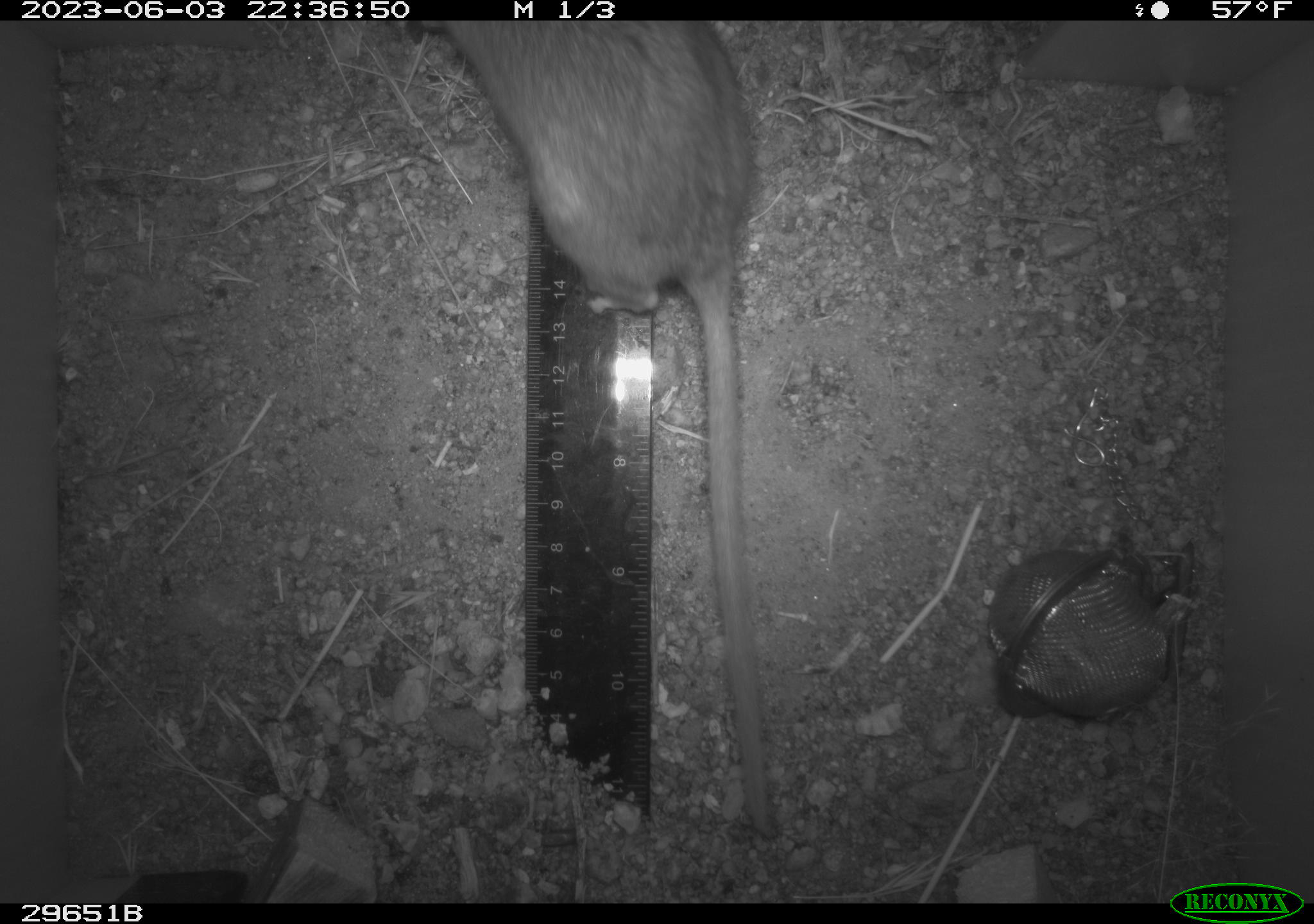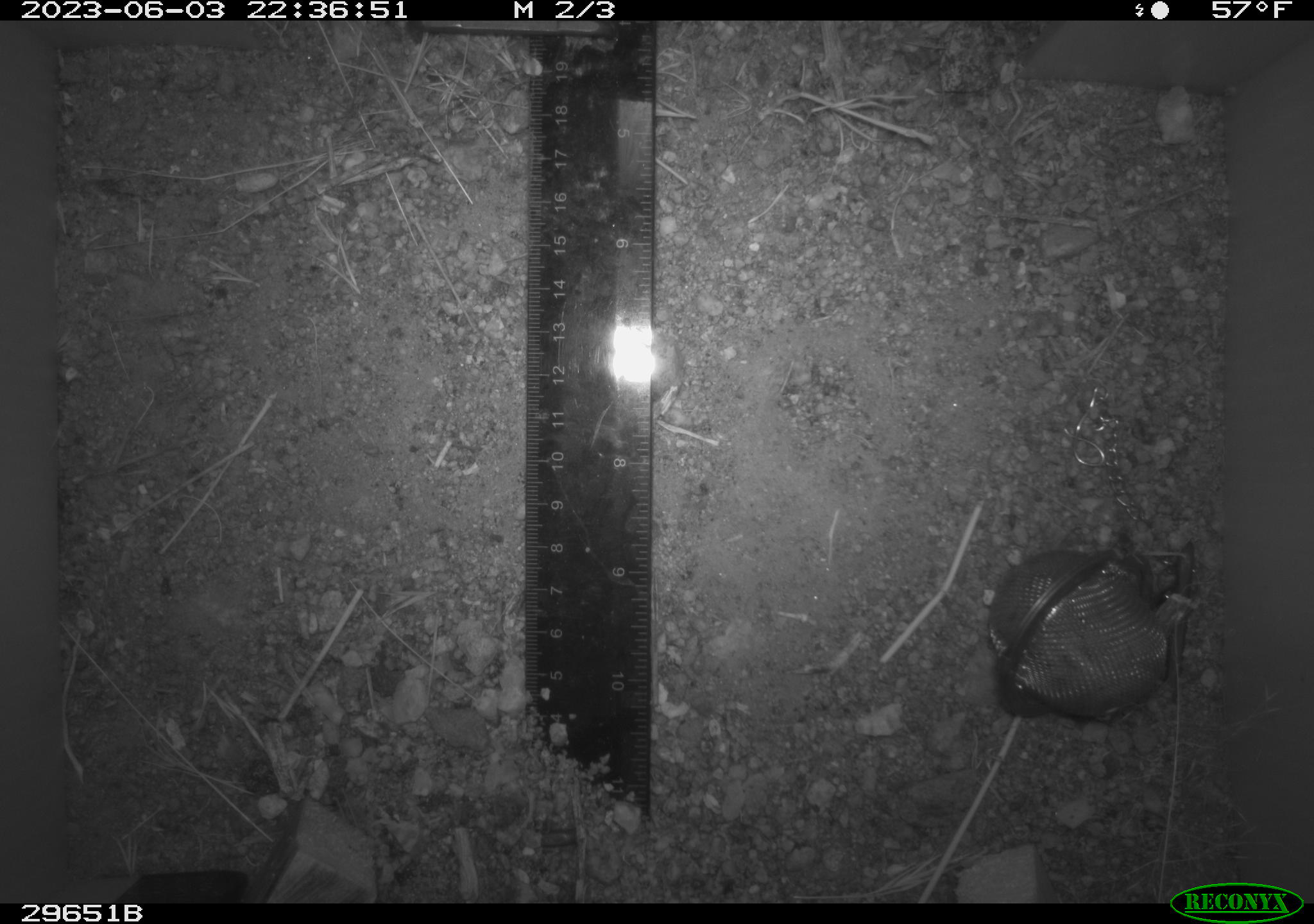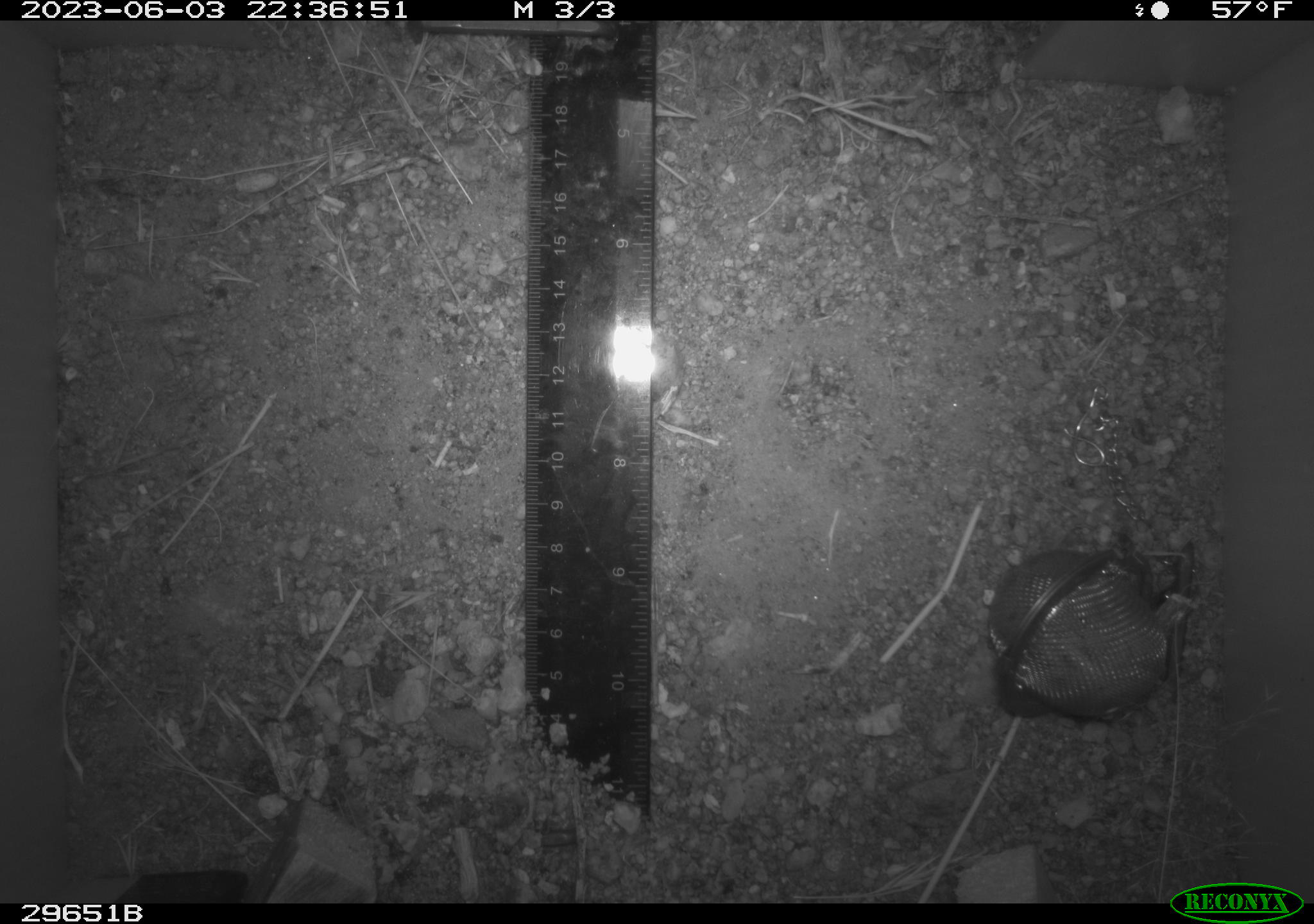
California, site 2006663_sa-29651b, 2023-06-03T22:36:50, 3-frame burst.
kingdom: Animalia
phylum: Chordata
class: Mammalia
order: Rodentia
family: Cricetidae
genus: Neotoma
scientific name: Neotoma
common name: pack rat or woodrat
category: neotoma species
Neotoma species (pack rat or woodrat) (Neotoma).